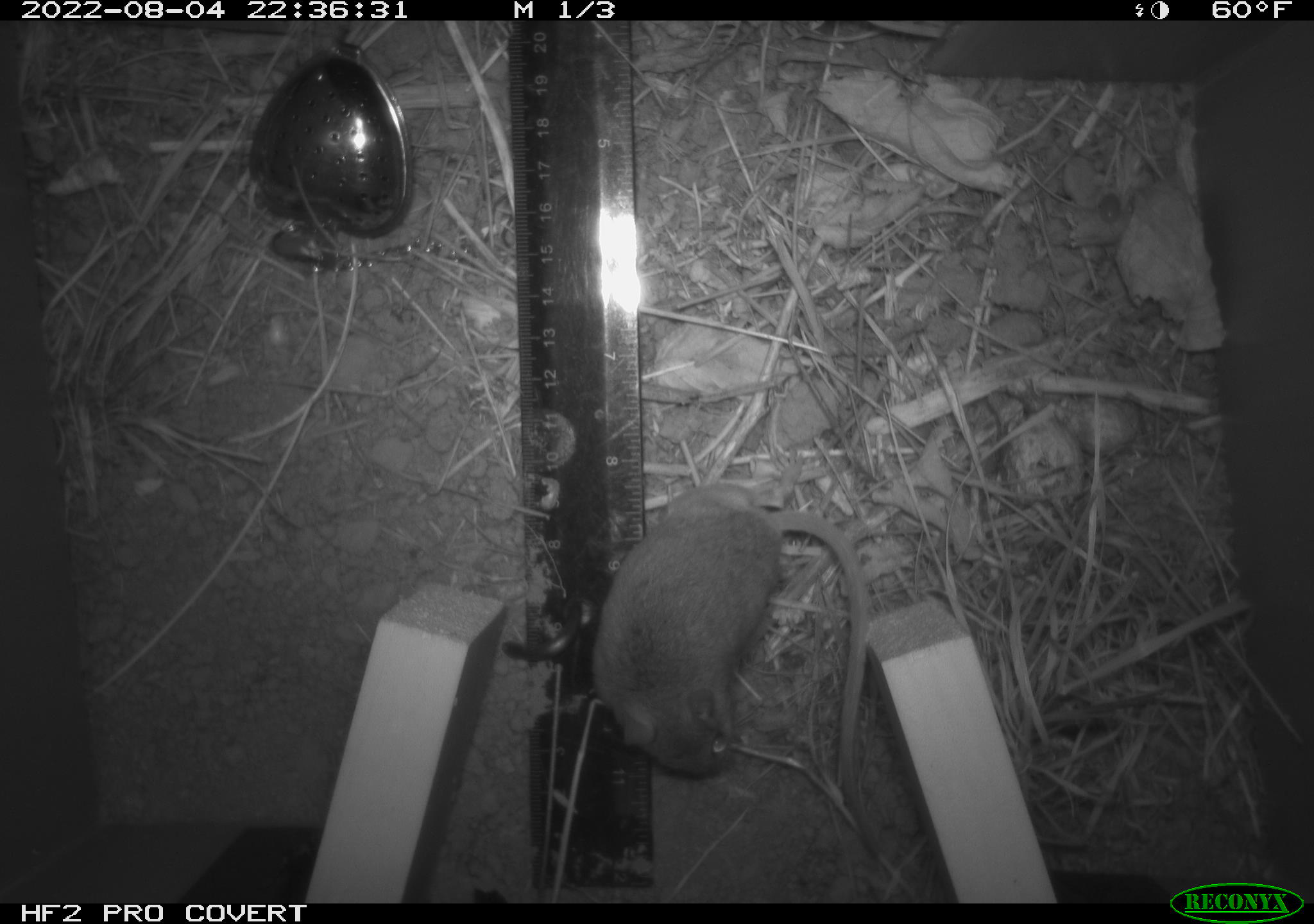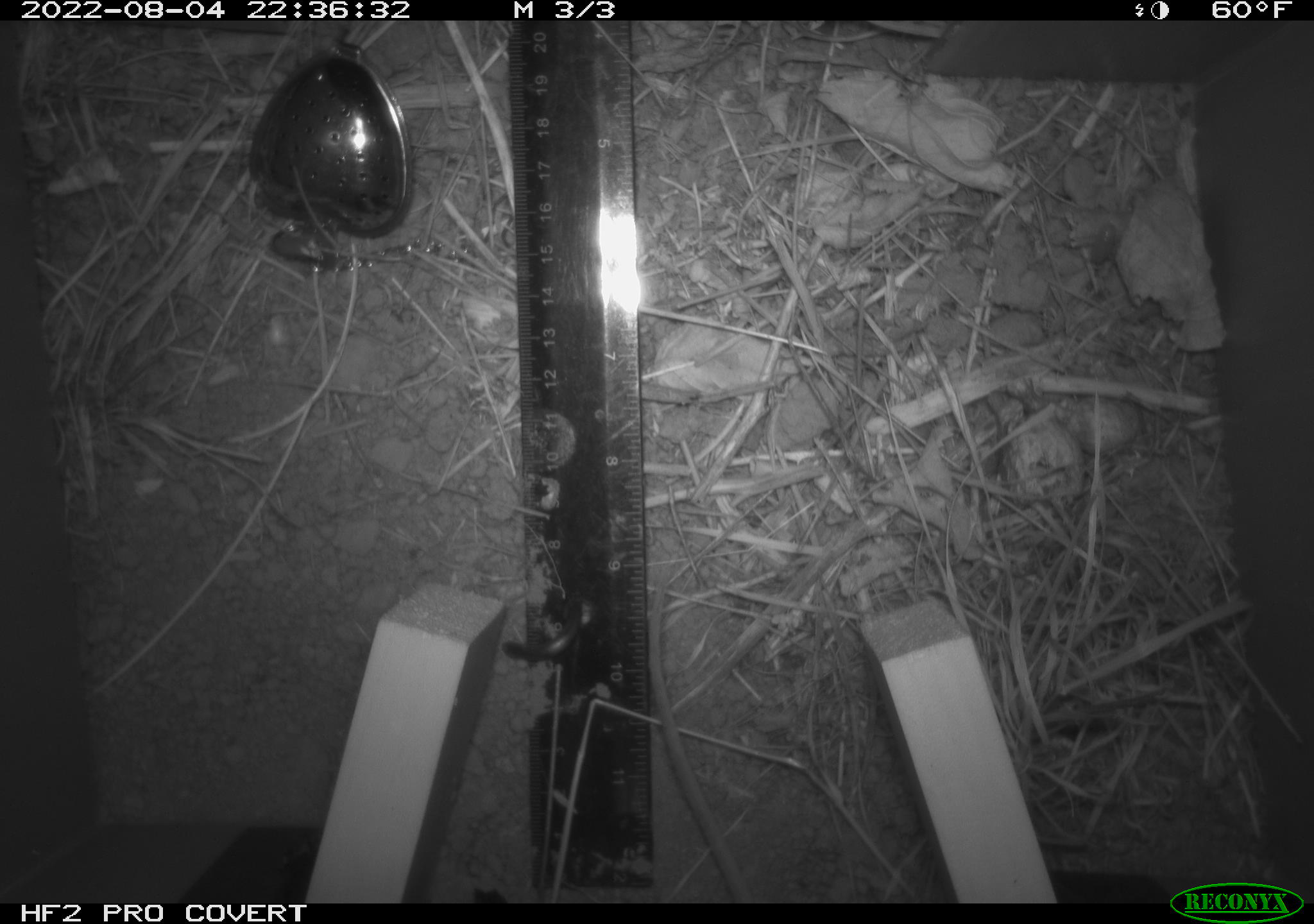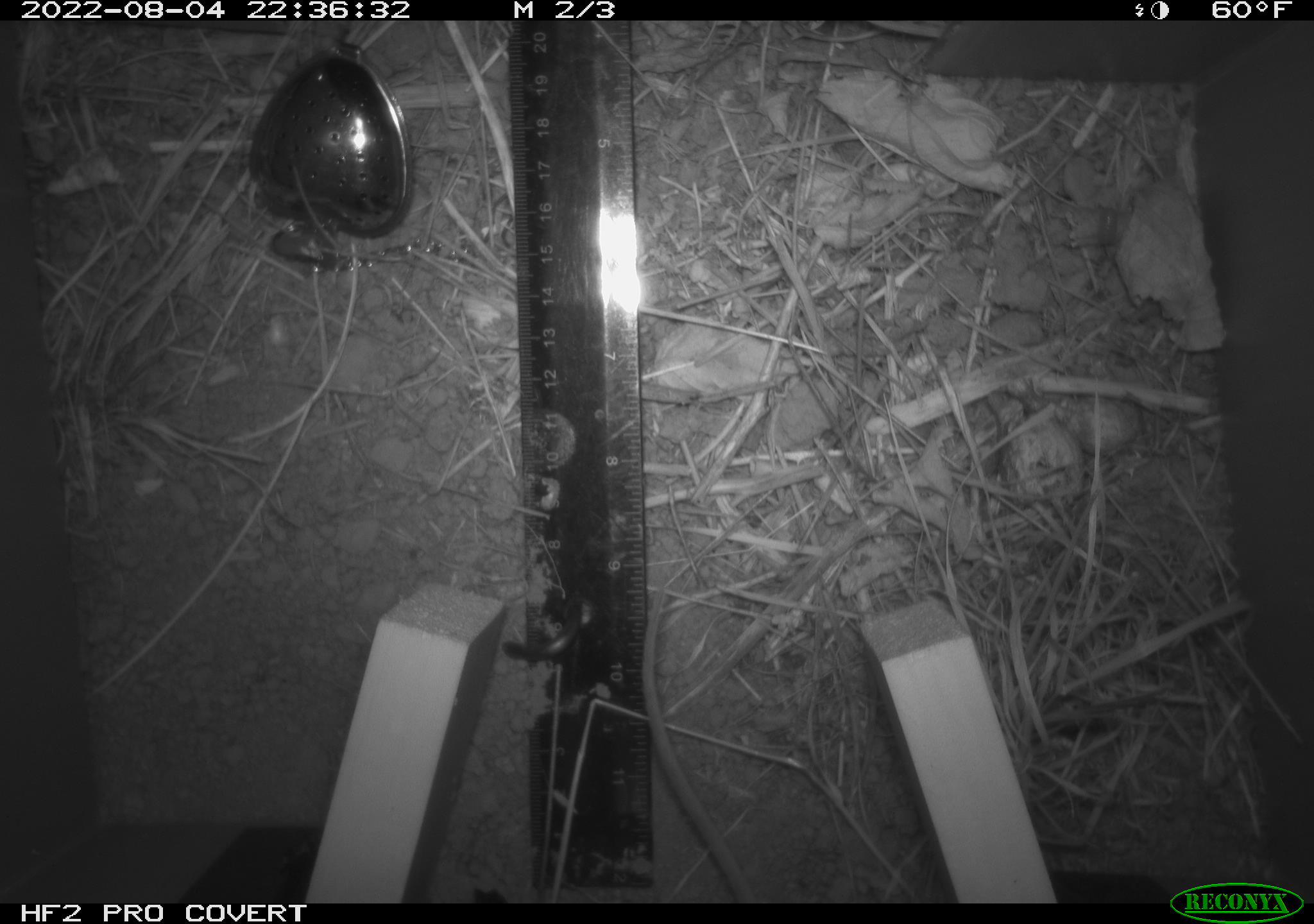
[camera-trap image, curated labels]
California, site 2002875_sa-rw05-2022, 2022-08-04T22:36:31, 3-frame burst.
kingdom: Animalia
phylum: Chordata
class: Mammalia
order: Rodentia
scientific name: Rodentia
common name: mouse species